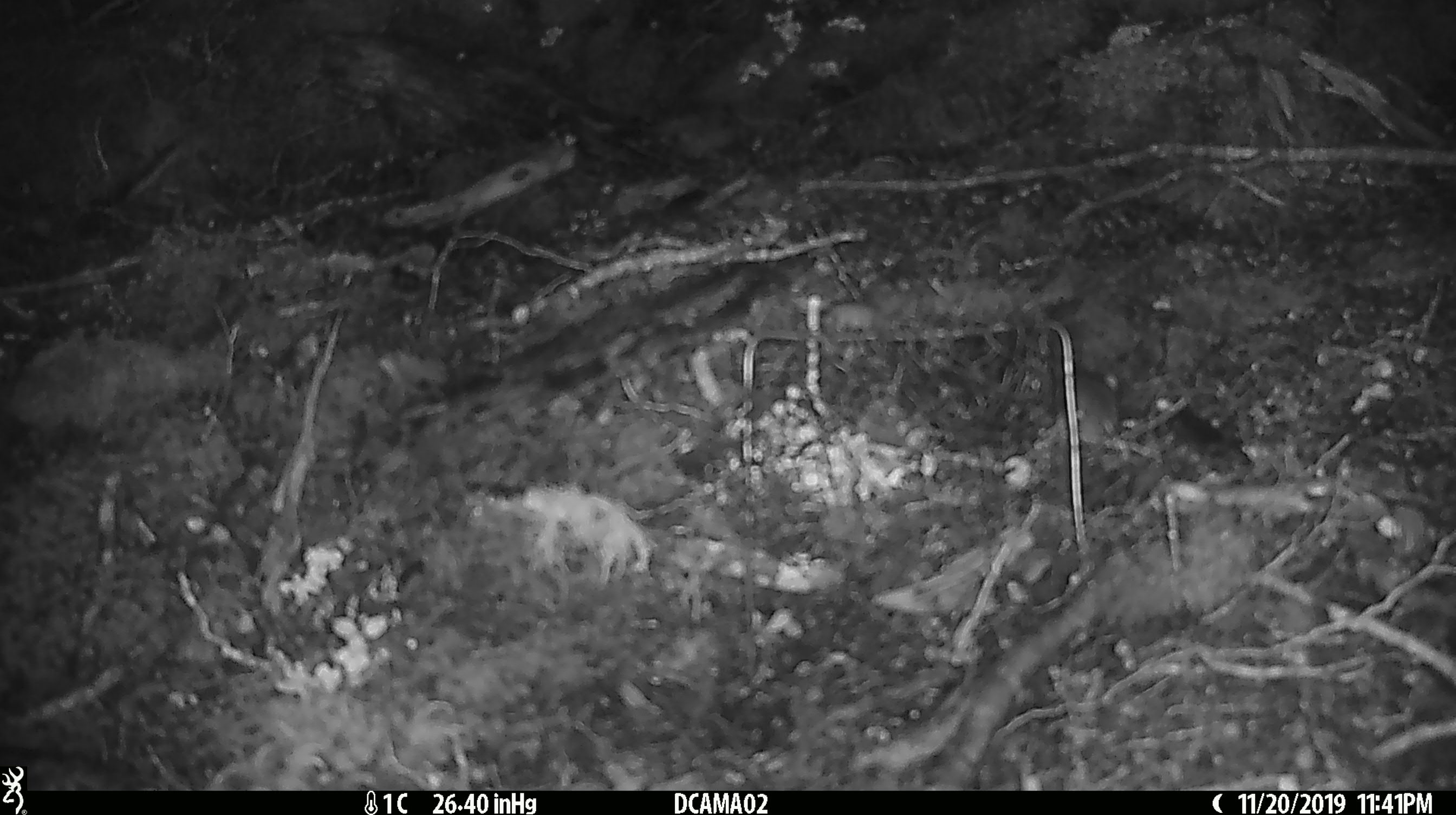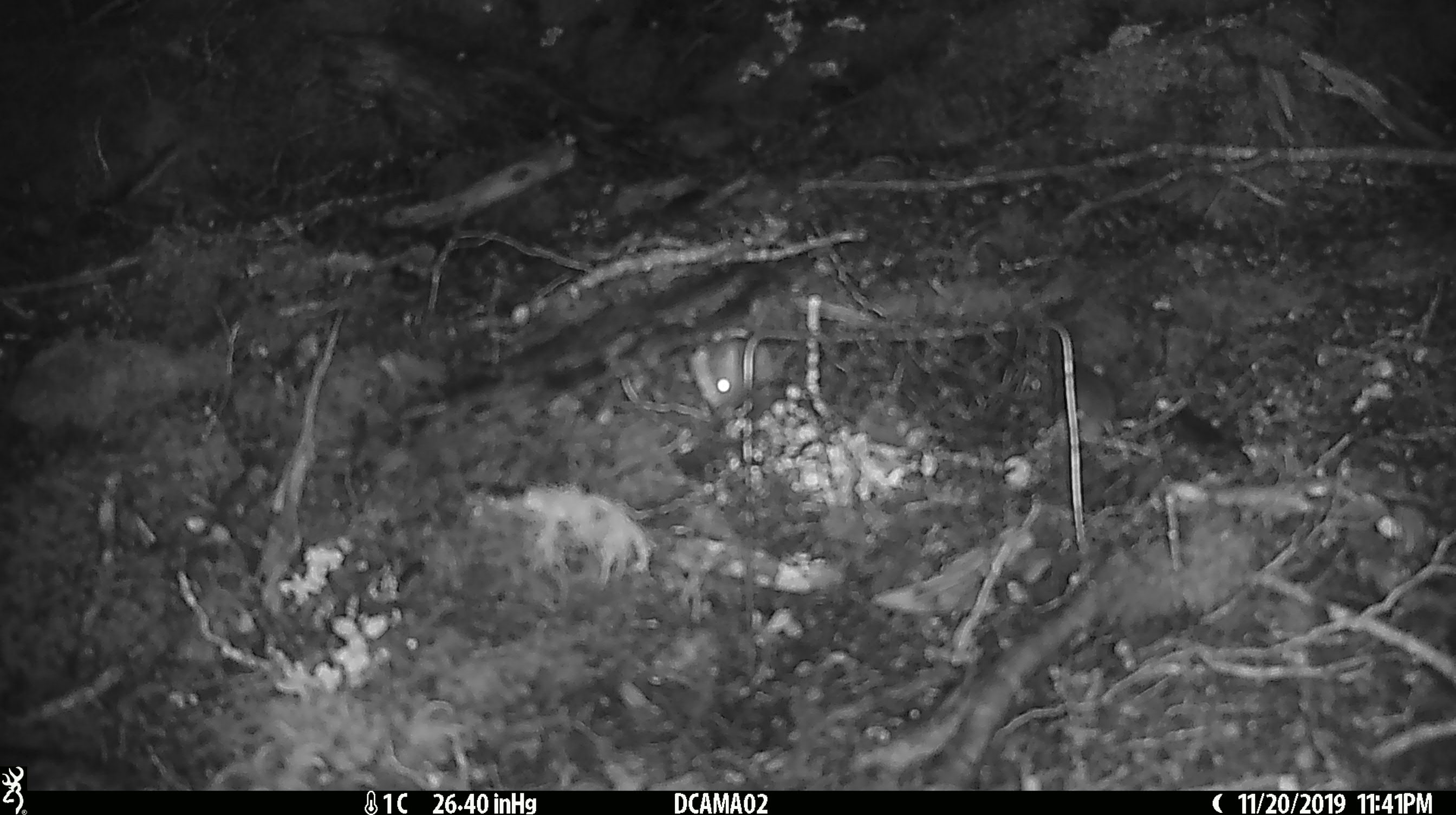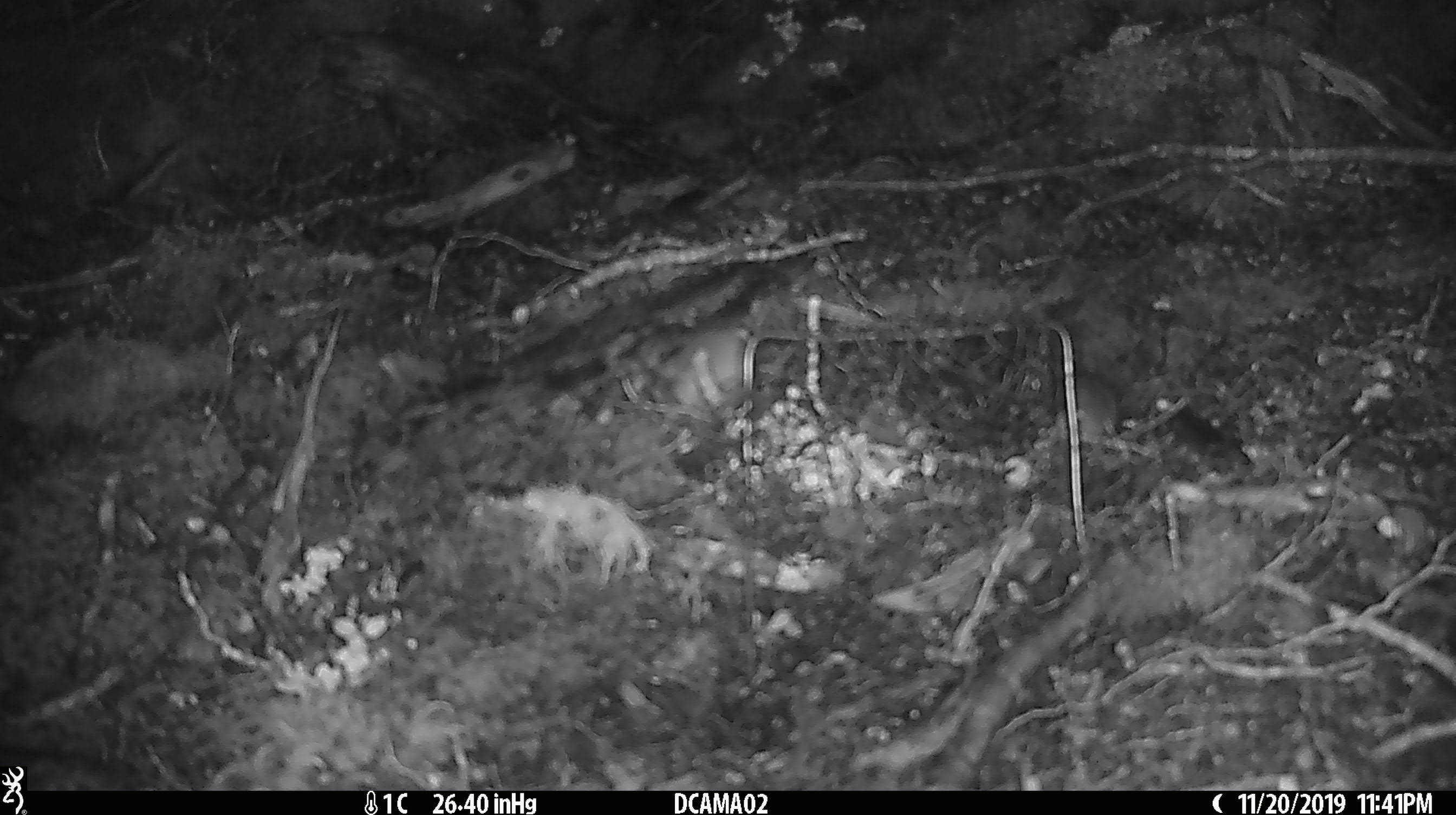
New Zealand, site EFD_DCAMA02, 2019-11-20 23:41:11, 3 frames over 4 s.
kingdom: Animalia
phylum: Chordata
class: Mammalia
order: Rodentia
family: Muridae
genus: Mus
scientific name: Mus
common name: mouse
Mouse (Mus).